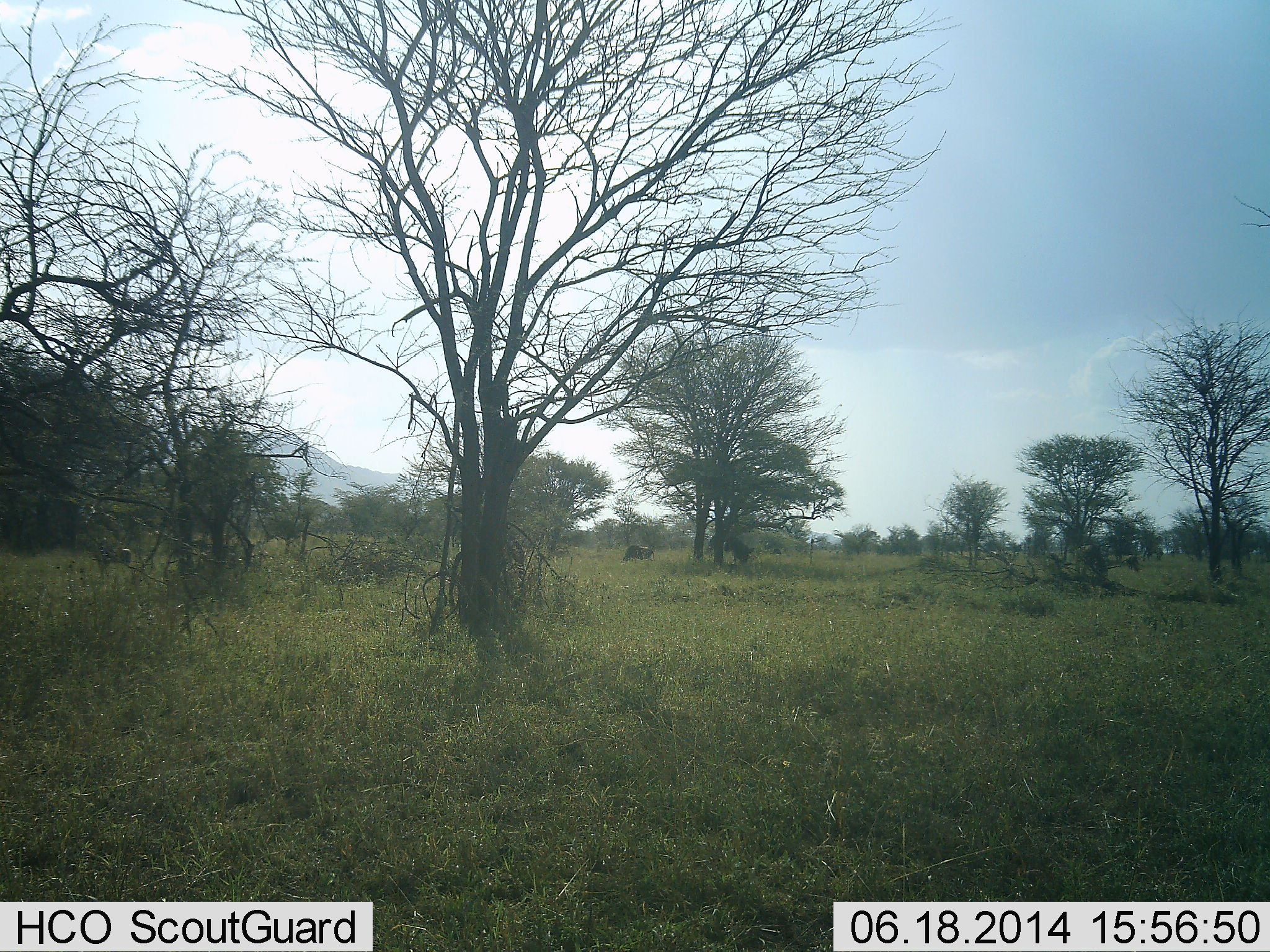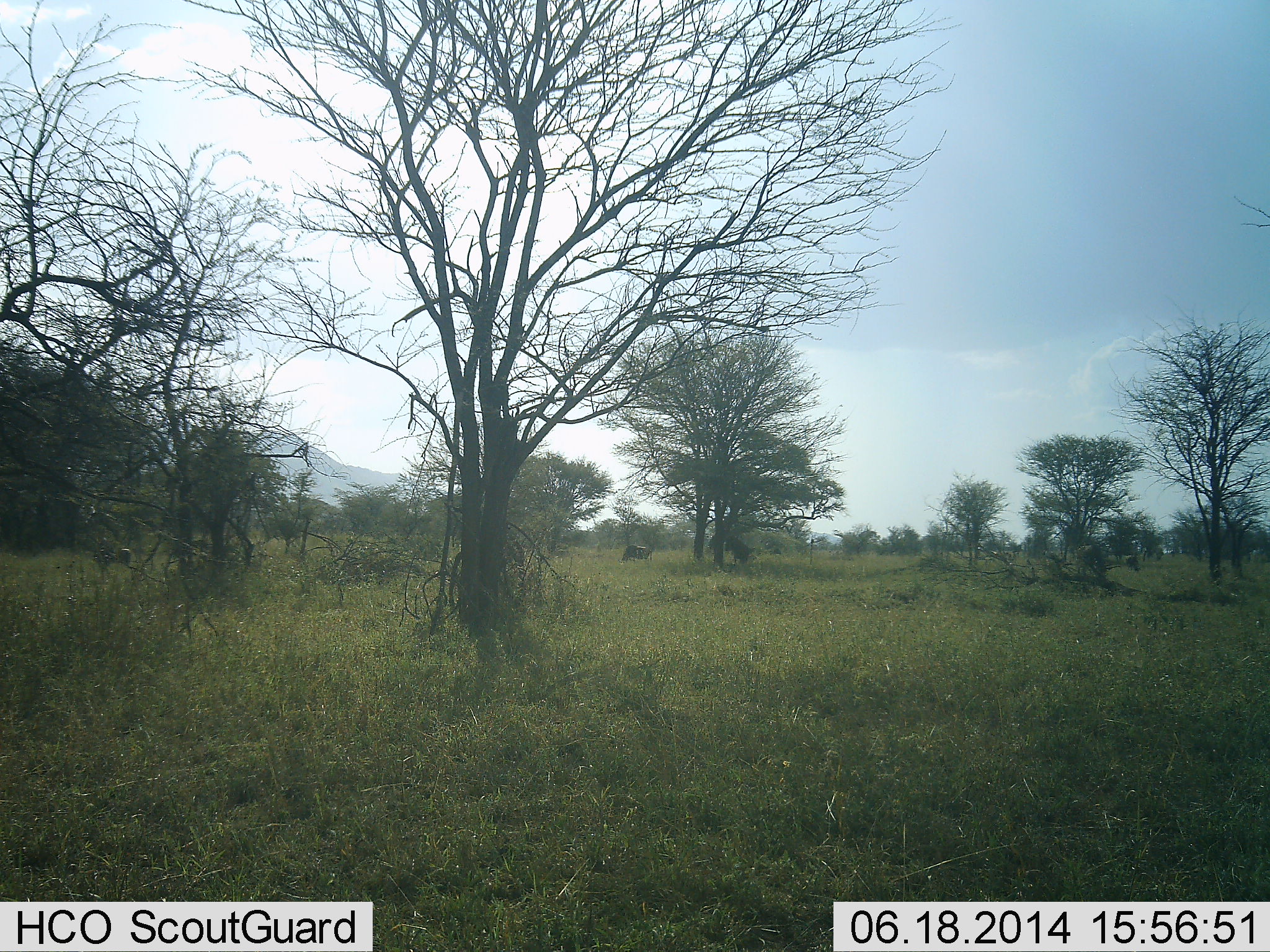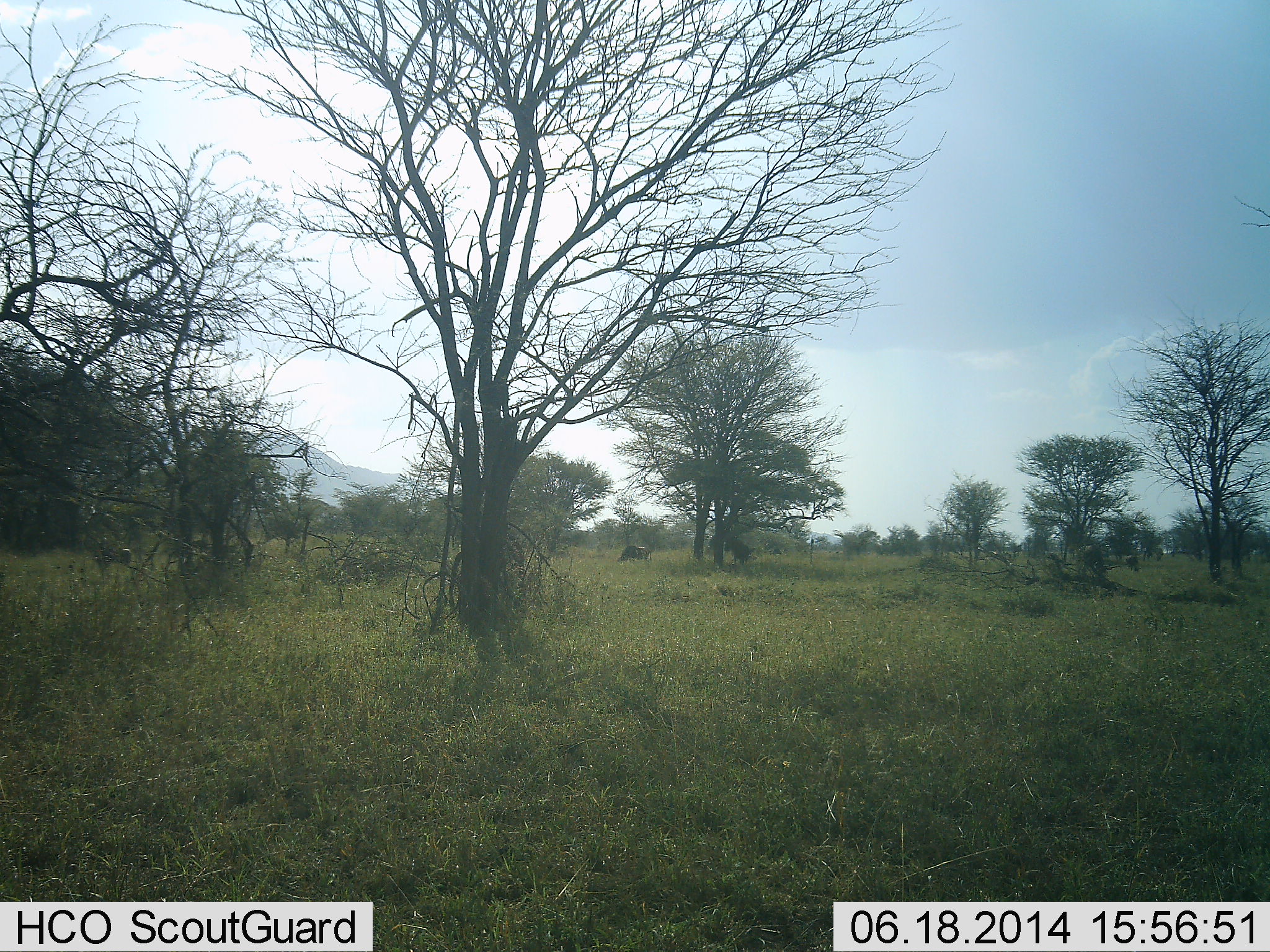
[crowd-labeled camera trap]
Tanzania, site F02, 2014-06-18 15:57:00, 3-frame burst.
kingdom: Animalia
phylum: Chordata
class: Mammalia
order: Artiodactyla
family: Bovidae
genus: Connochaetes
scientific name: Connochaetes taurinus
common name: blue wildebeest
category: wildebeest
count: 2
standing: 57%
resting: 0%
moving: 14%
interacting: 0%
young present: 0%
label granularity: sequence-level